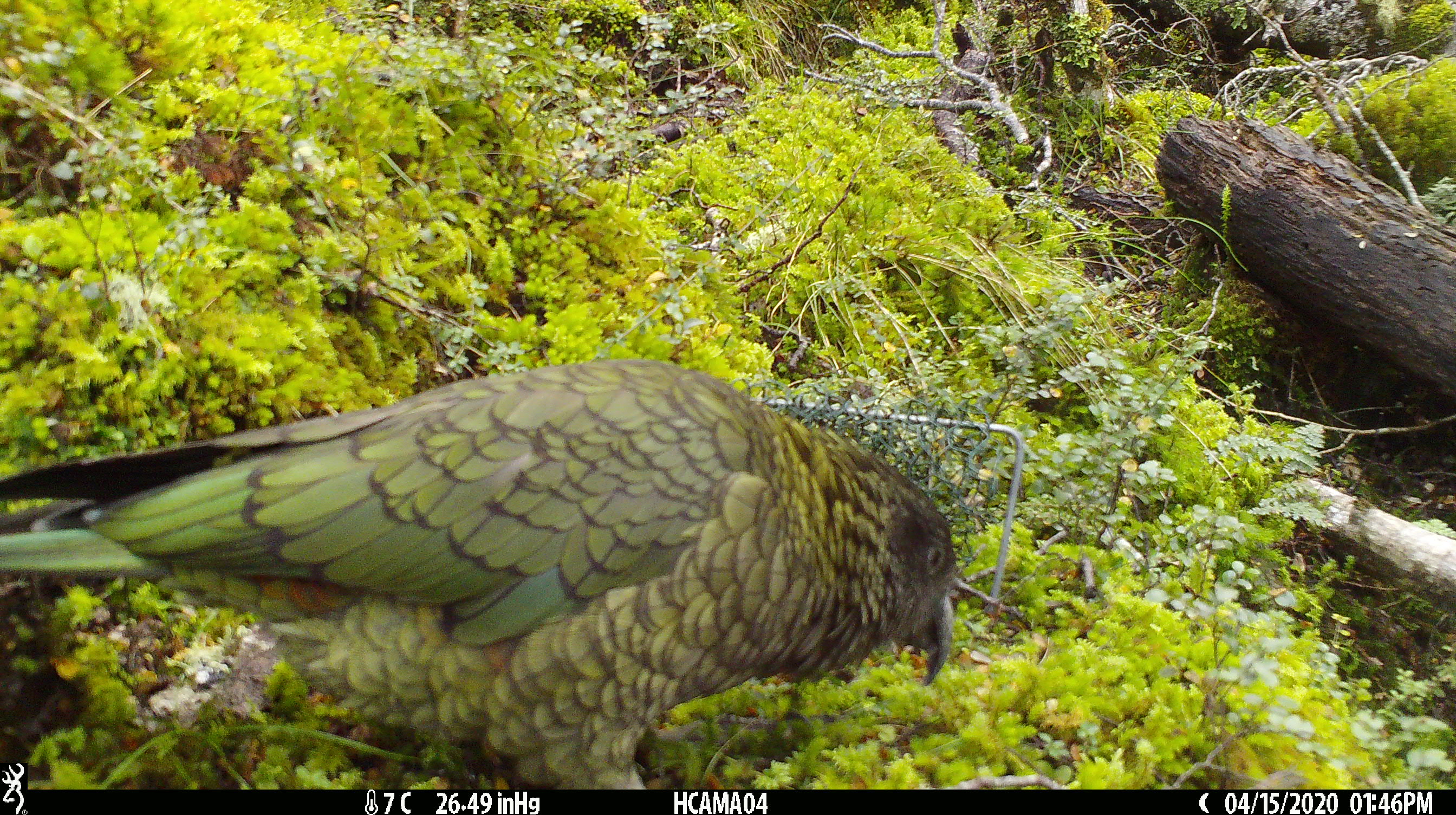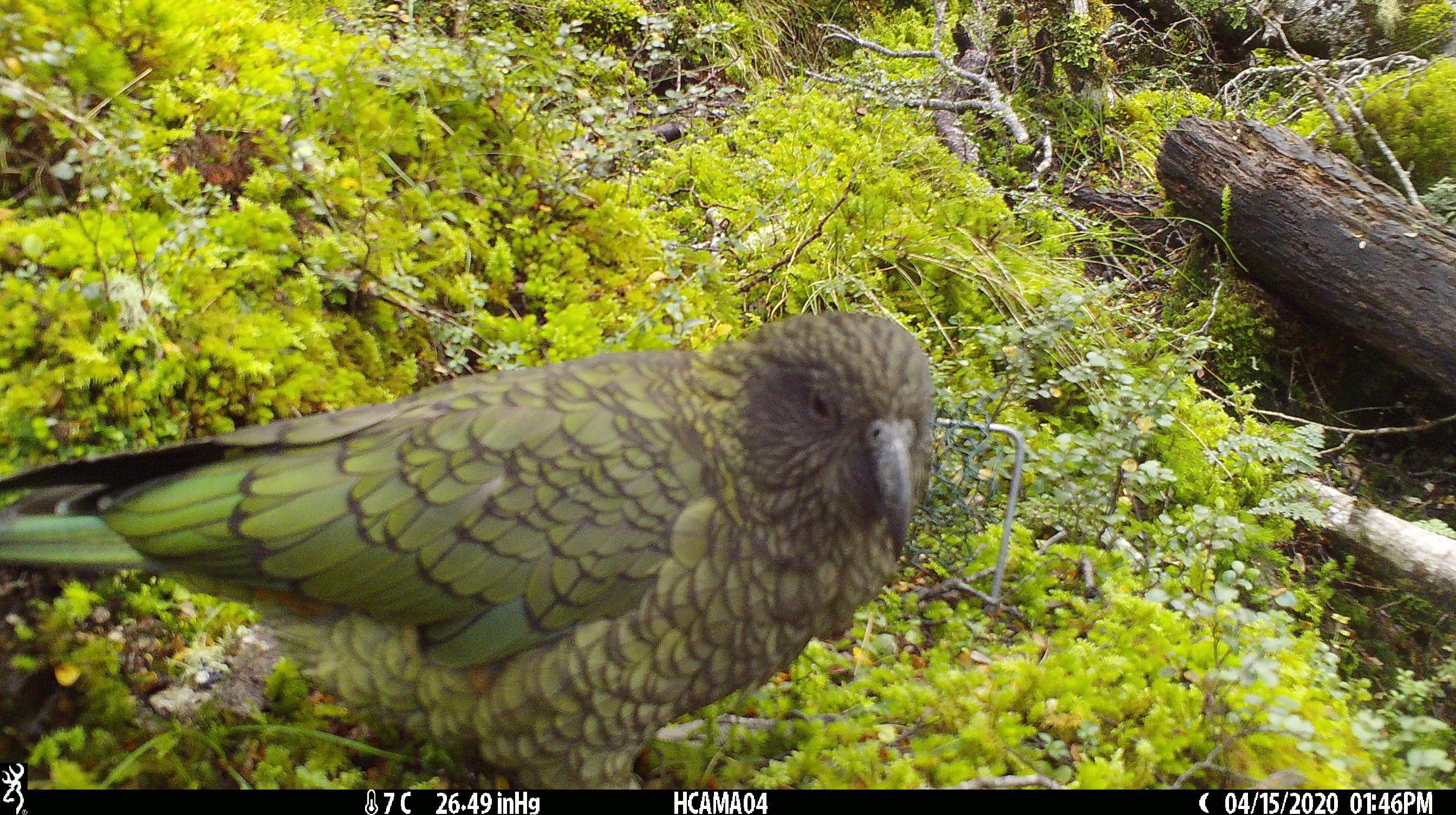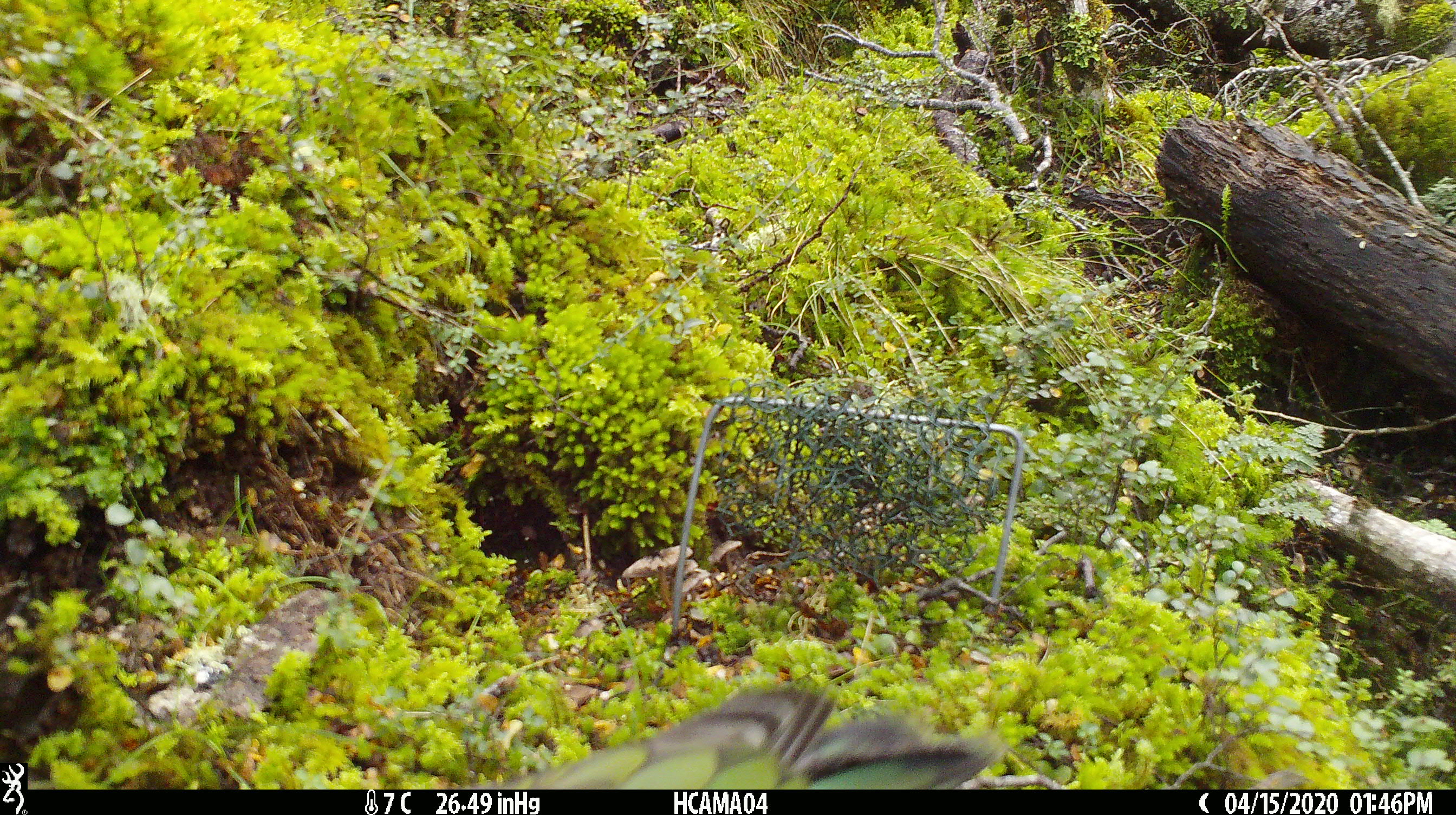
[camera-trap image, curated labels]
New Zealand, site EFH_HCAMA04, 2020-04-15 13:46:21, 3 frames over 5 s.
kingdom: Animalia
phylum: Chordata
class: Aves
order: Psittaciformes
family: Strigopidae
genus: Nestor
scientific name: Nestor notabilis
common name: kea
Kea (Nestor notabilis).